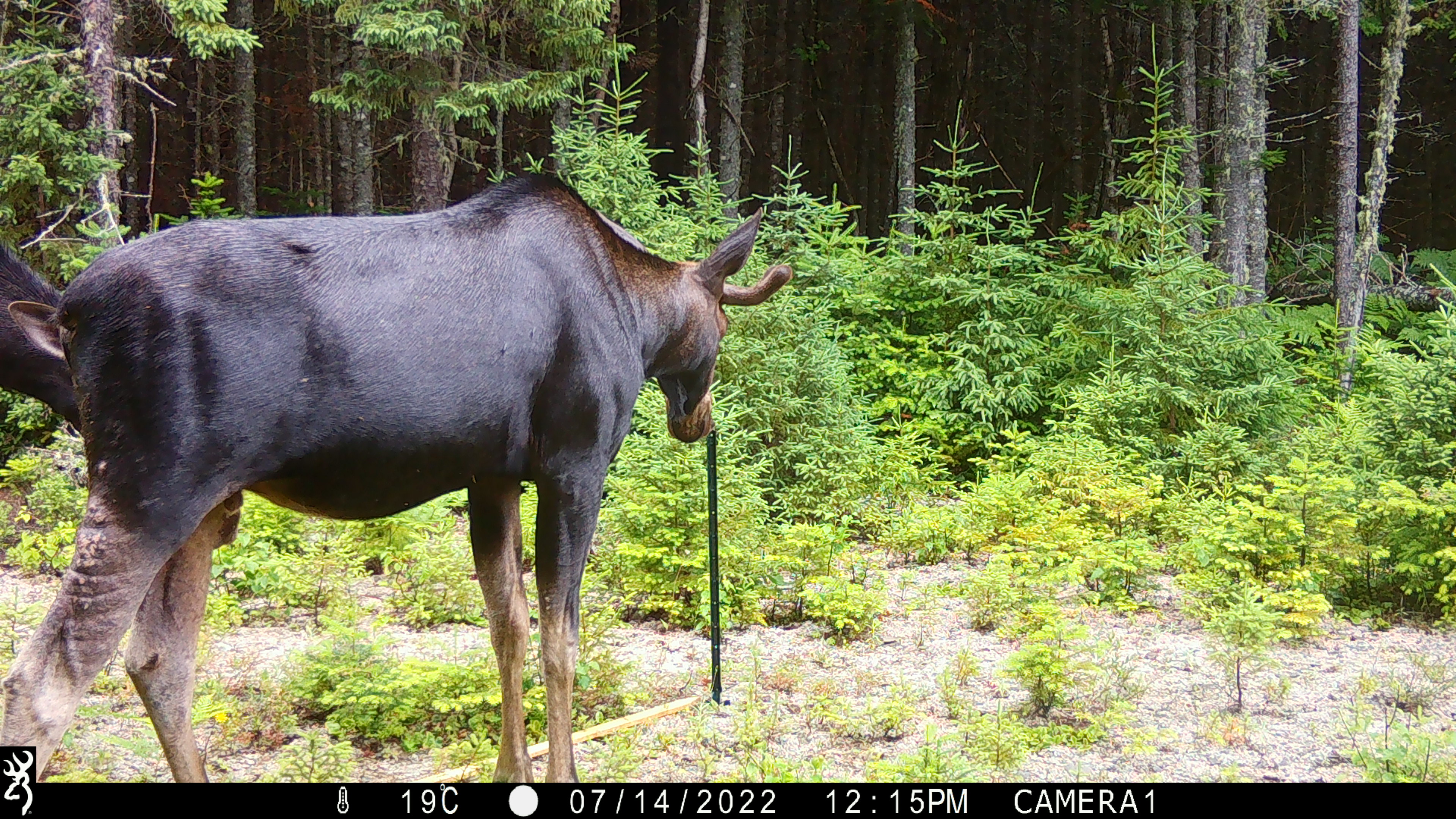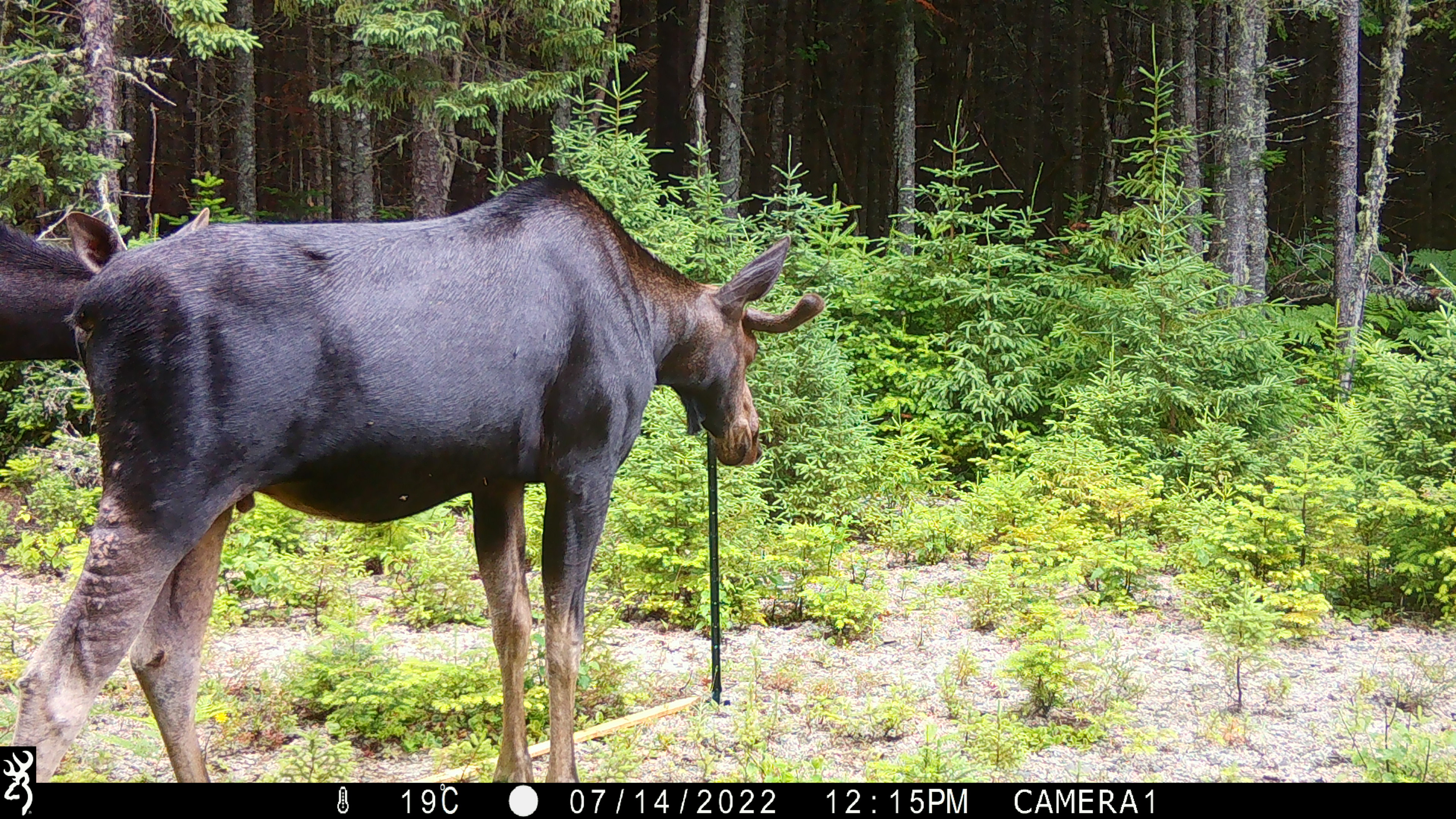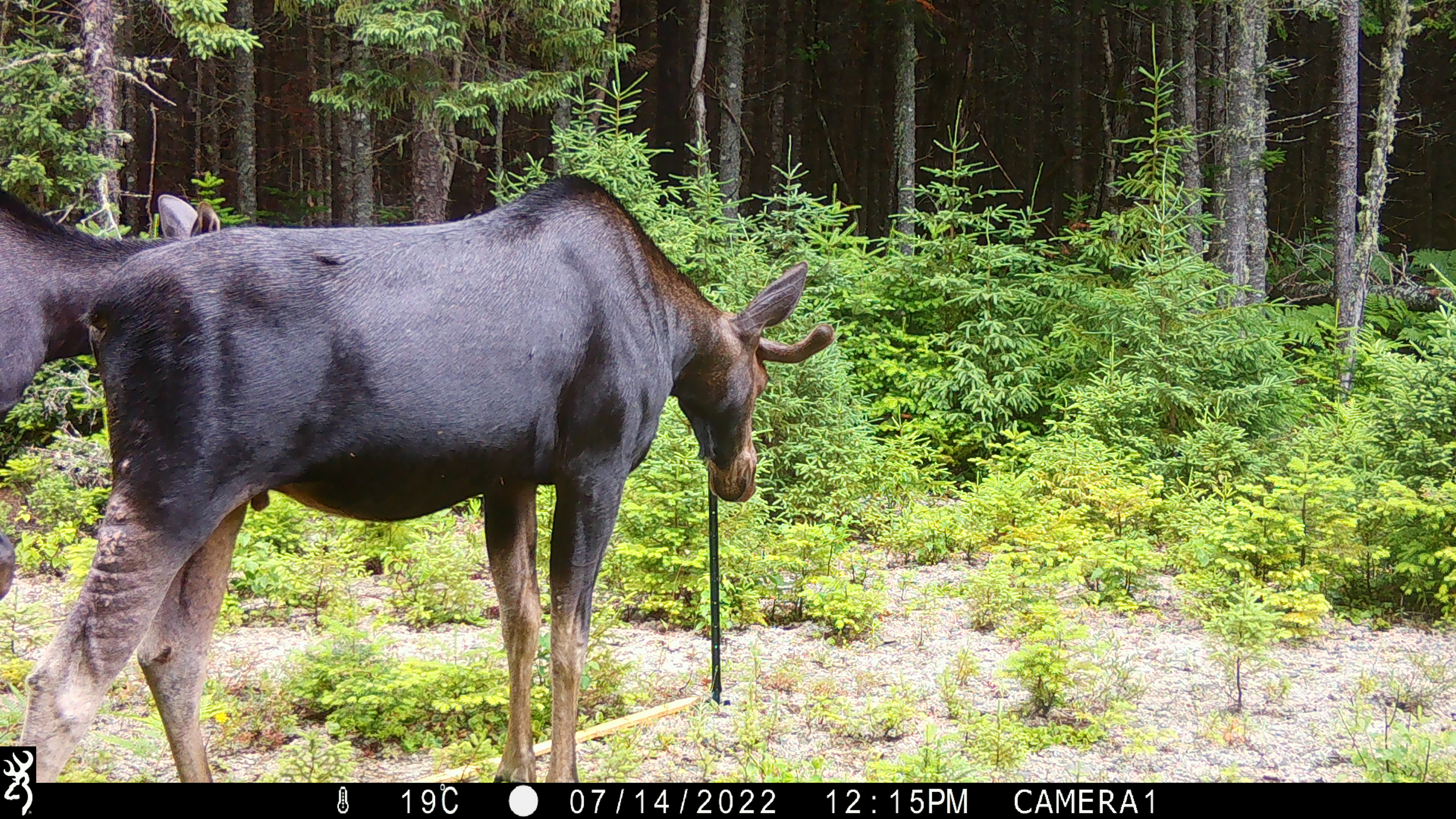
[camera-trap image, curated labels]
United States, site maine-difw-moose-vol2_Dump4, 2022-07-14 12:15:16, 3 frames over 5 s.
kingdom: Animalia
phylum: Chordata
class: Mammalia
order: Artiodactyla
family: Cervidae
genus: Alces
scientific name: Alces alces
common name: moose